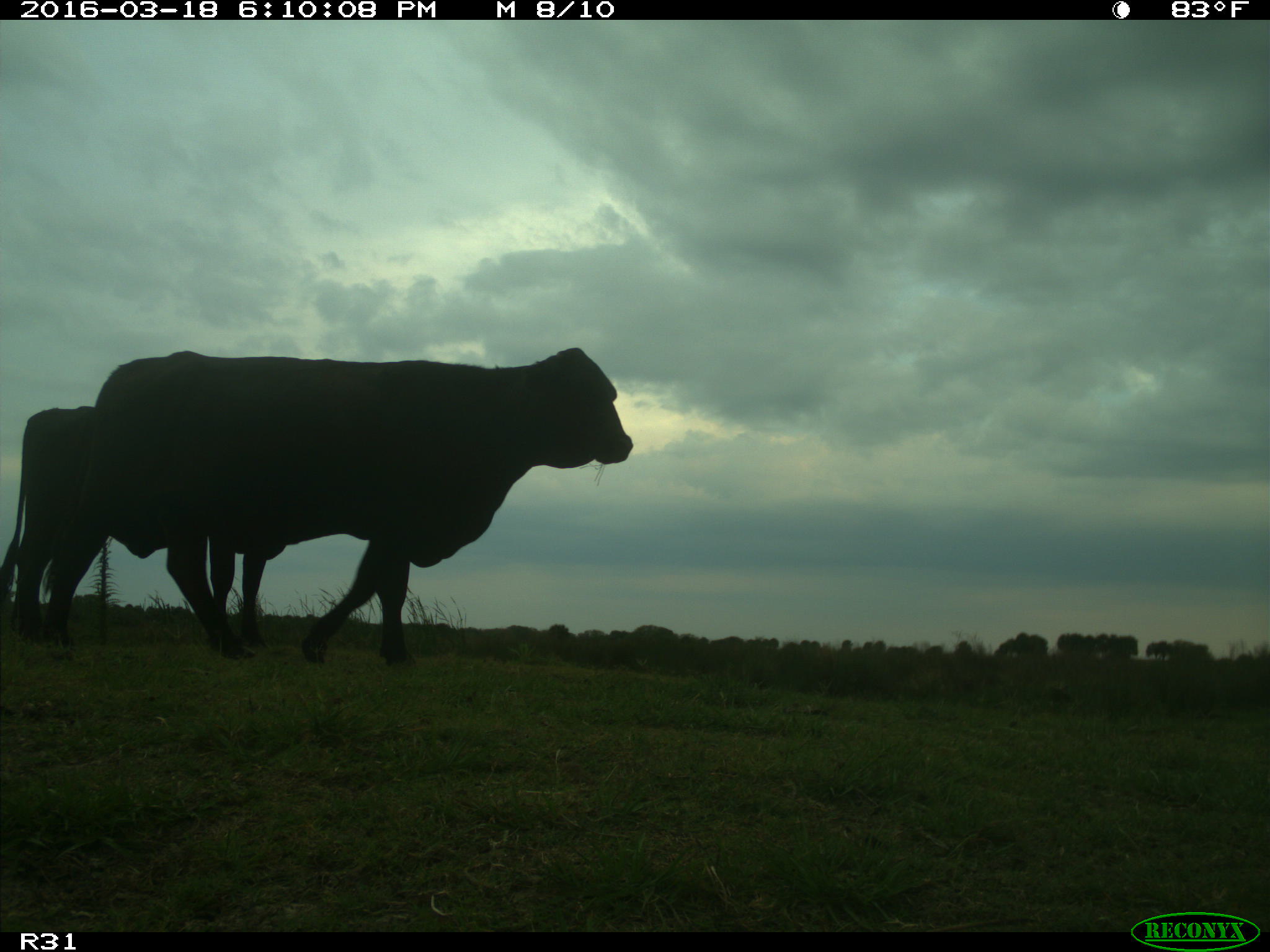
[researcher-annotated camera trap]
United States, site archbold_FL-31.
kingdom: Animalia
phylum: Chordata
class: Mammalia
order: Artiodactyla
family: Bovidae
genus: Bos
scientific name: Bos taurus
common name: domestic cow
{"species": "Bos taurus (domestic cow)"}